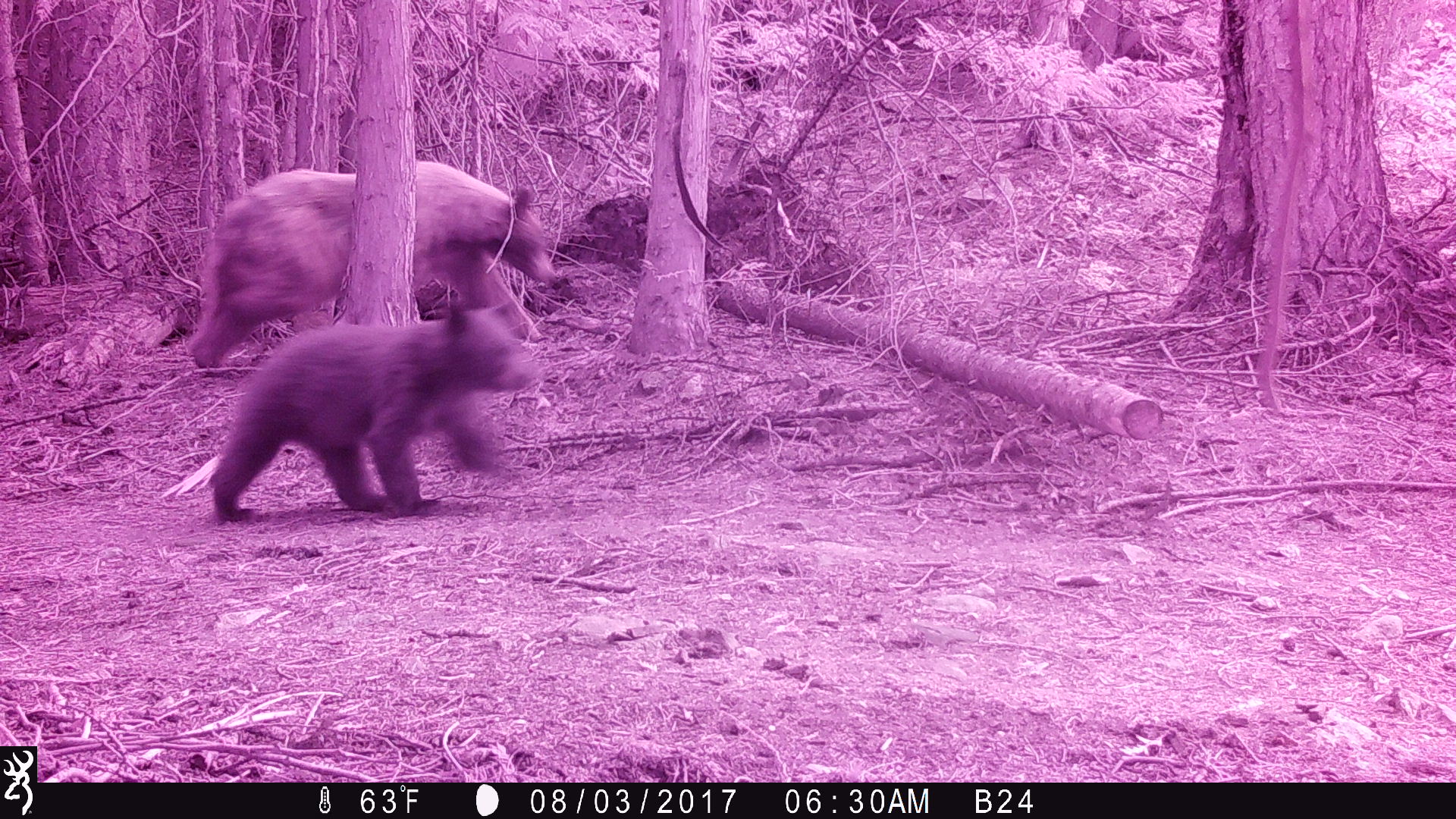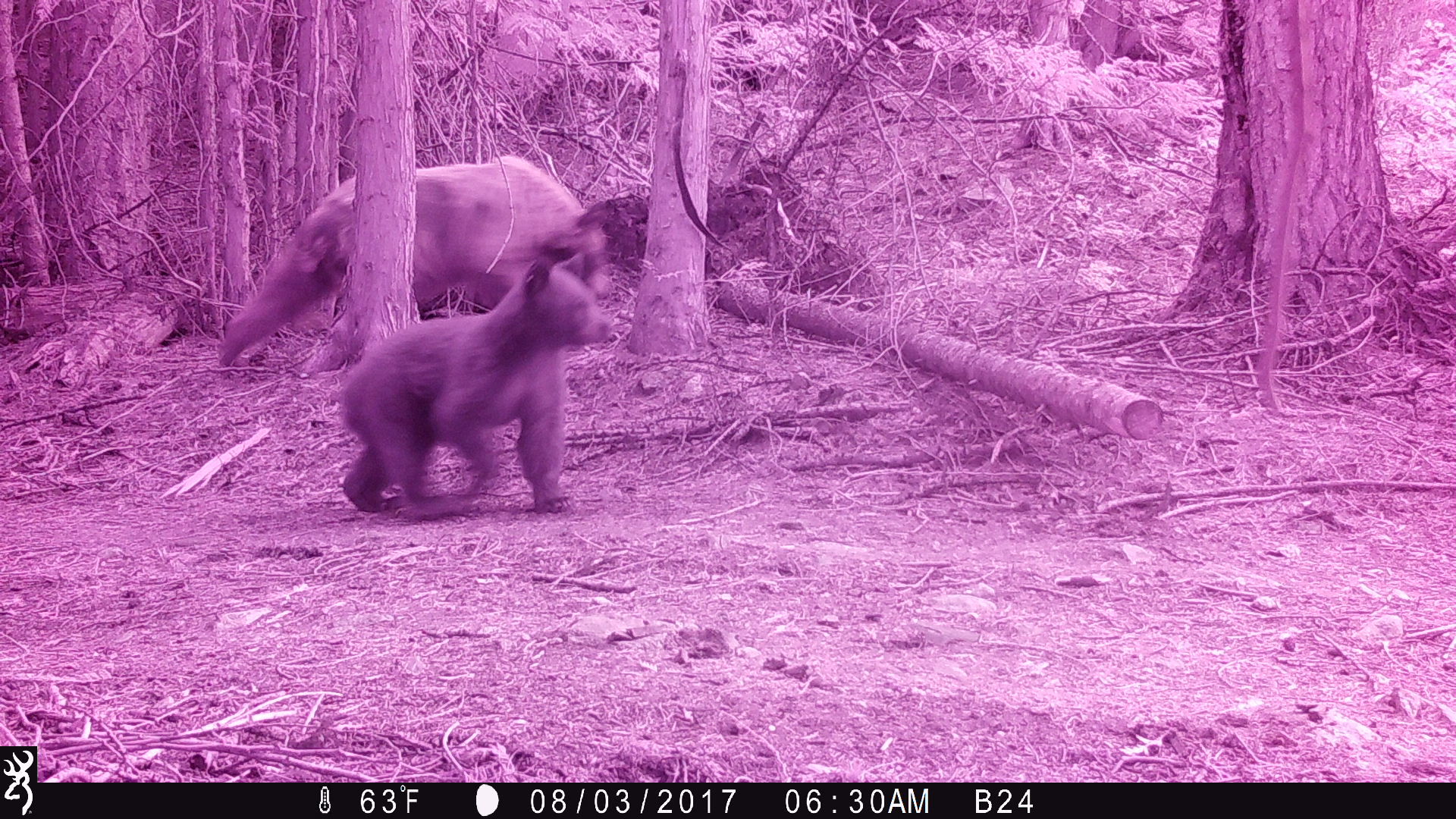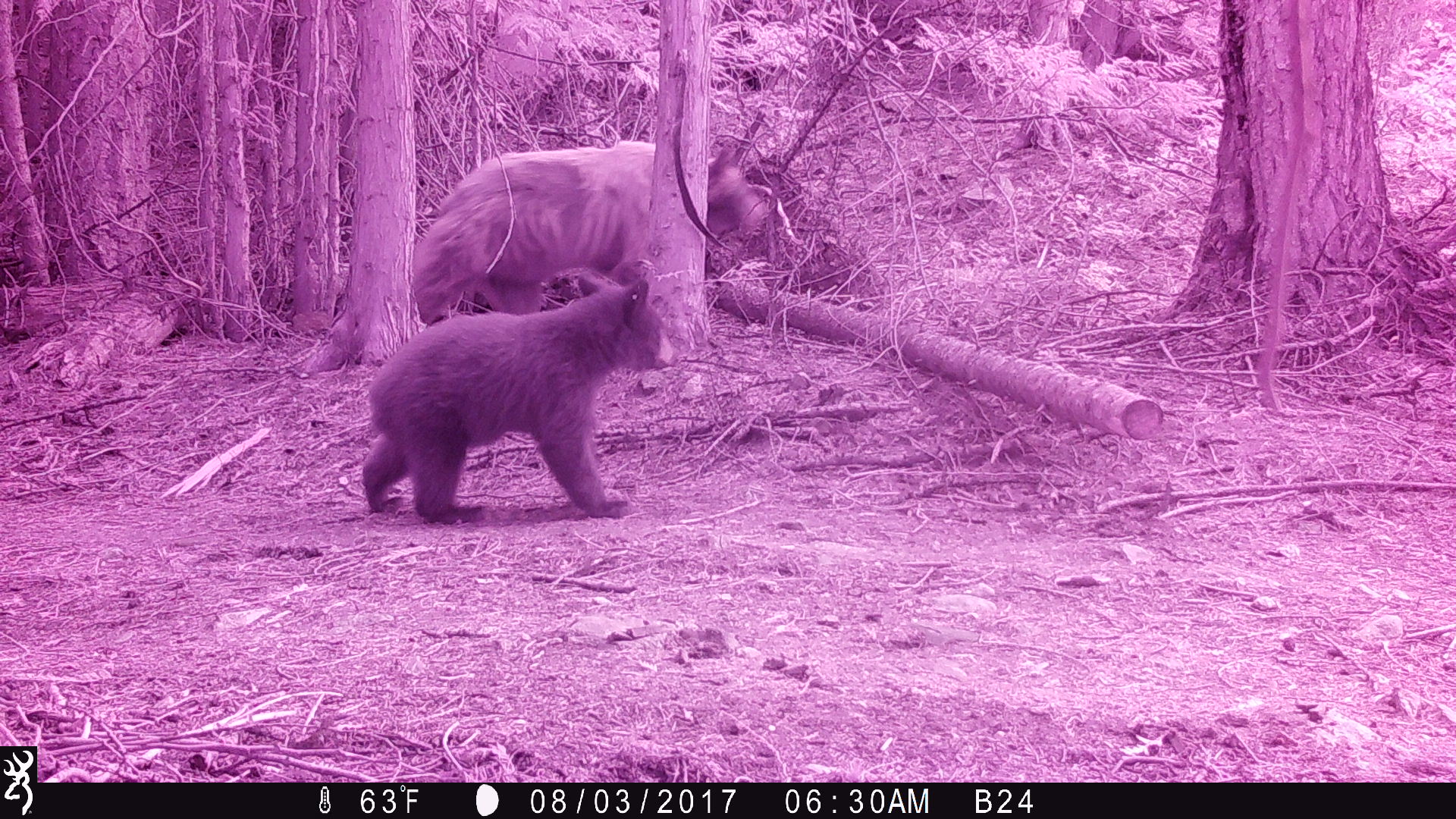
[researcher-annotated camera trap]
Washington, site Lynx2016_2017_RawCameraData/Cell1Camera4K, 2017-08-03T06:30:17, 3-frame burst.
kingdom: Animalia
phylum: Chordata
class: Mammalia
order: Carnivora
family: Ursidae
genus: Ursus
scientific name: Ursus americanus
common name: american black bear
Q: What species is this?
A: Ursus americanus (american black bear).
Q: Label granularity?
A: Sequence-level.